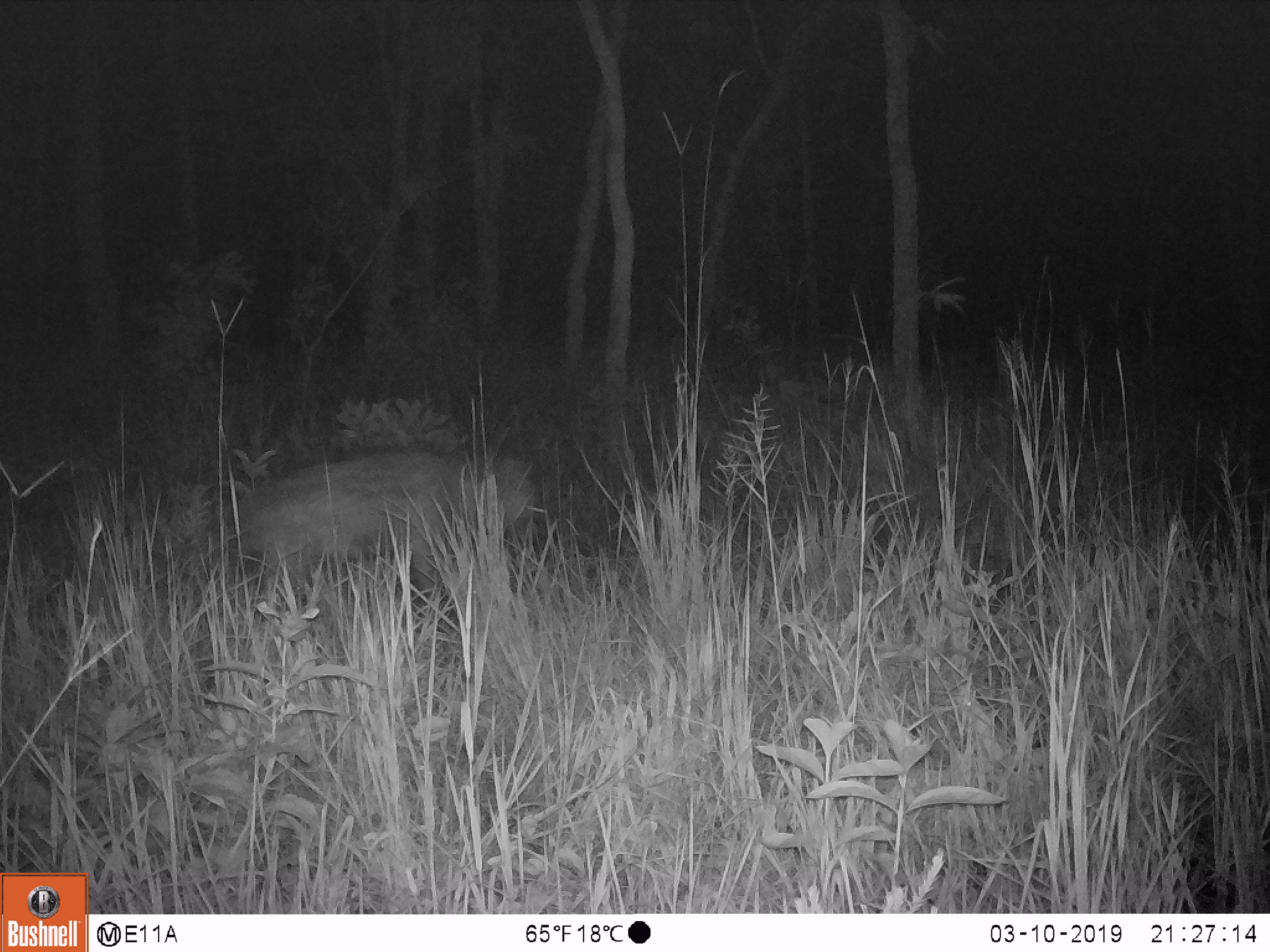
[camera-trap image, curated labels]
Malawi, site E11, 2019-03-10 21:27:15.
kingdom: Animalia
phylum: Chordata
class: Mammalia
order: Carnivora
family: Hyaenidae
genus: Crocuta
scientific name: Crocuta crocuta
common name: spotted hyena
Spotted hyena (Crocuta crocuta), count 1.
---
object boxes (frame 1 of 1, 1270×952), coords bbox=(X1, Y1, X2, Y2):
spotted hyena: bbox=(238, 442, 544, 590)